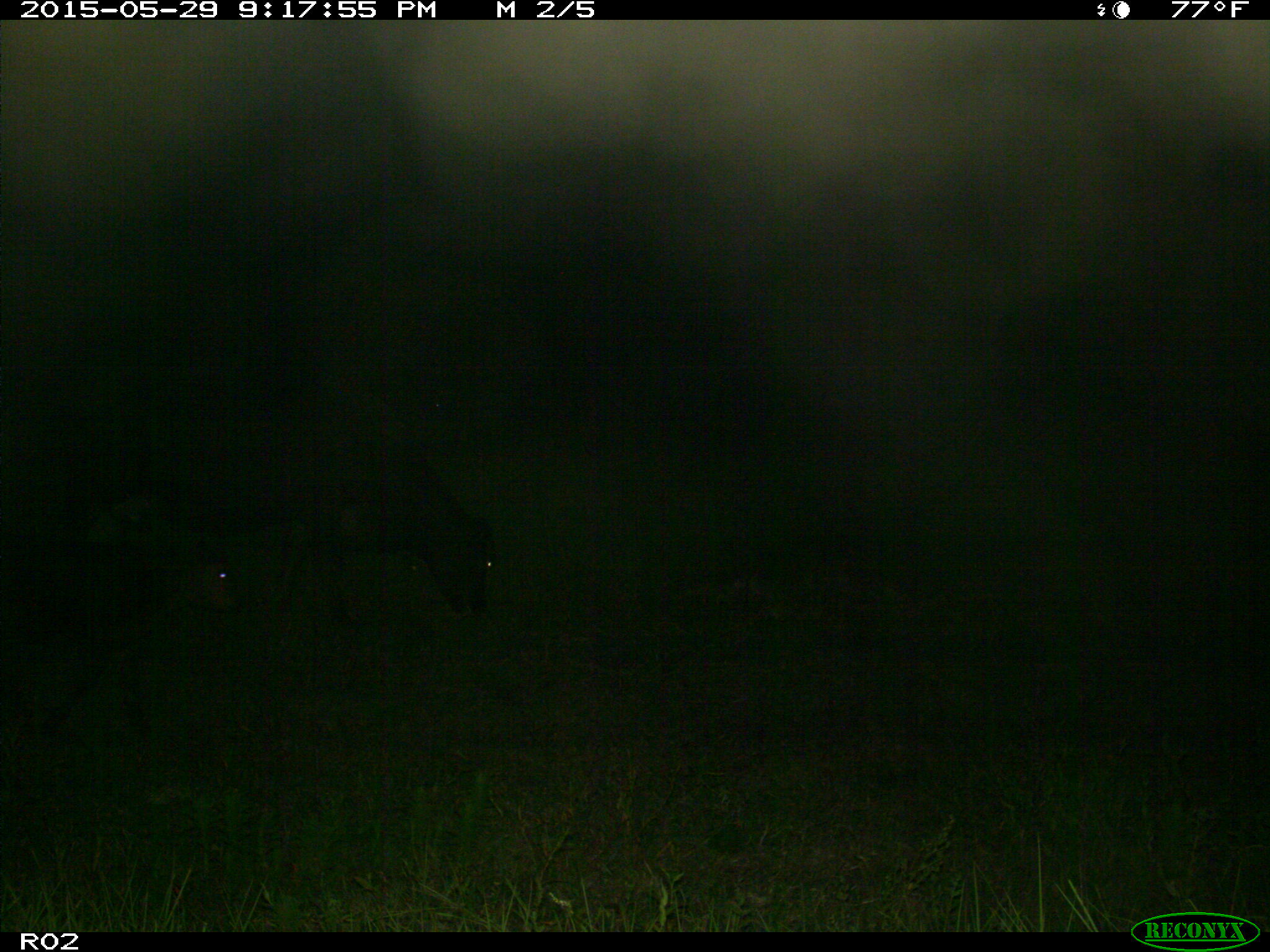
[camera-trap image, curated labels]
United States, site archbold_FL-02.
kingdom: Animalia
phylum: Chordata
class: Mammalia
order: Artiodactyla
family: Bovidae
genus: Bos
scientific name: Bos taurus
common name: domestic cow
Bos taurus (domestic cow).